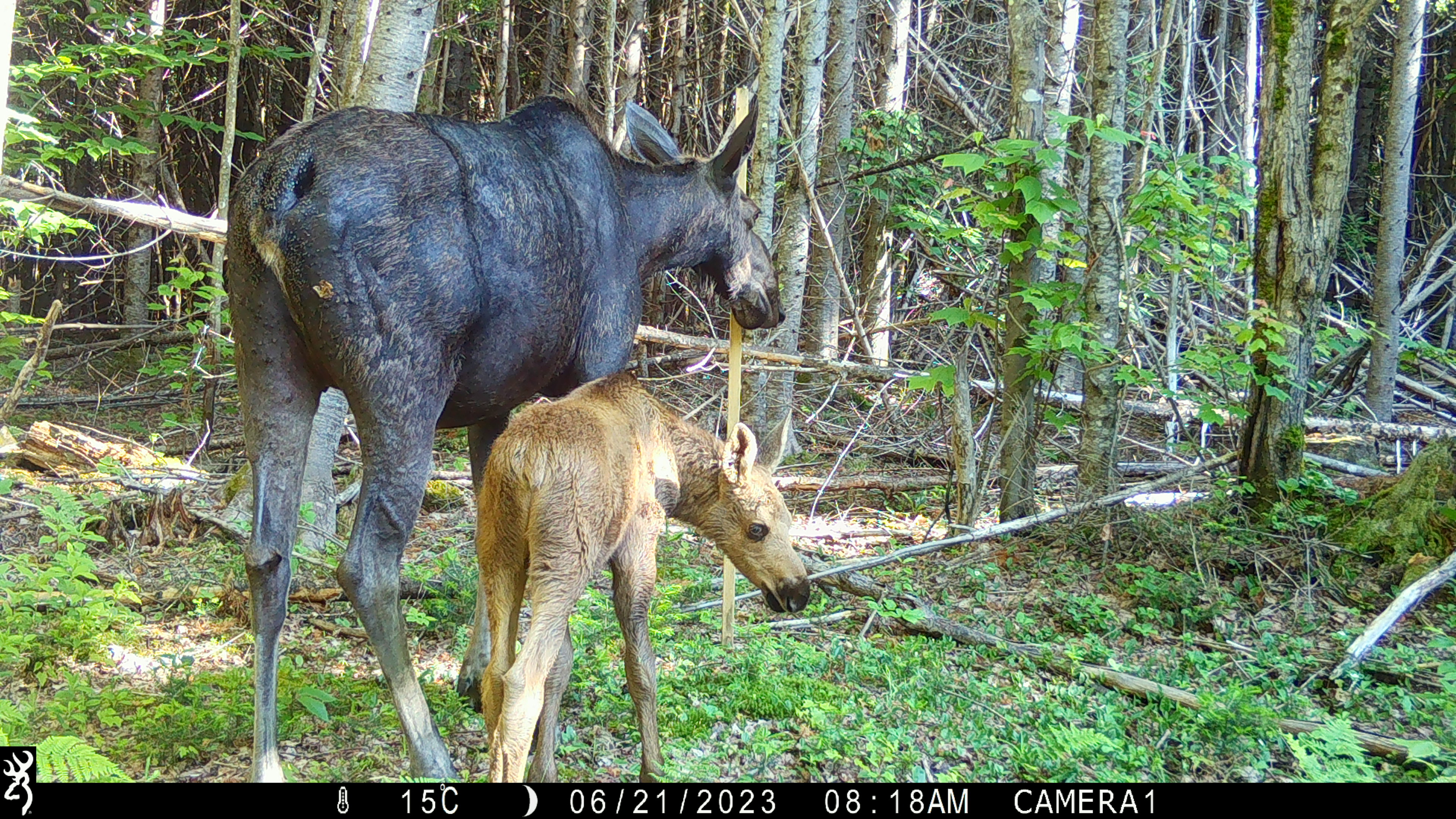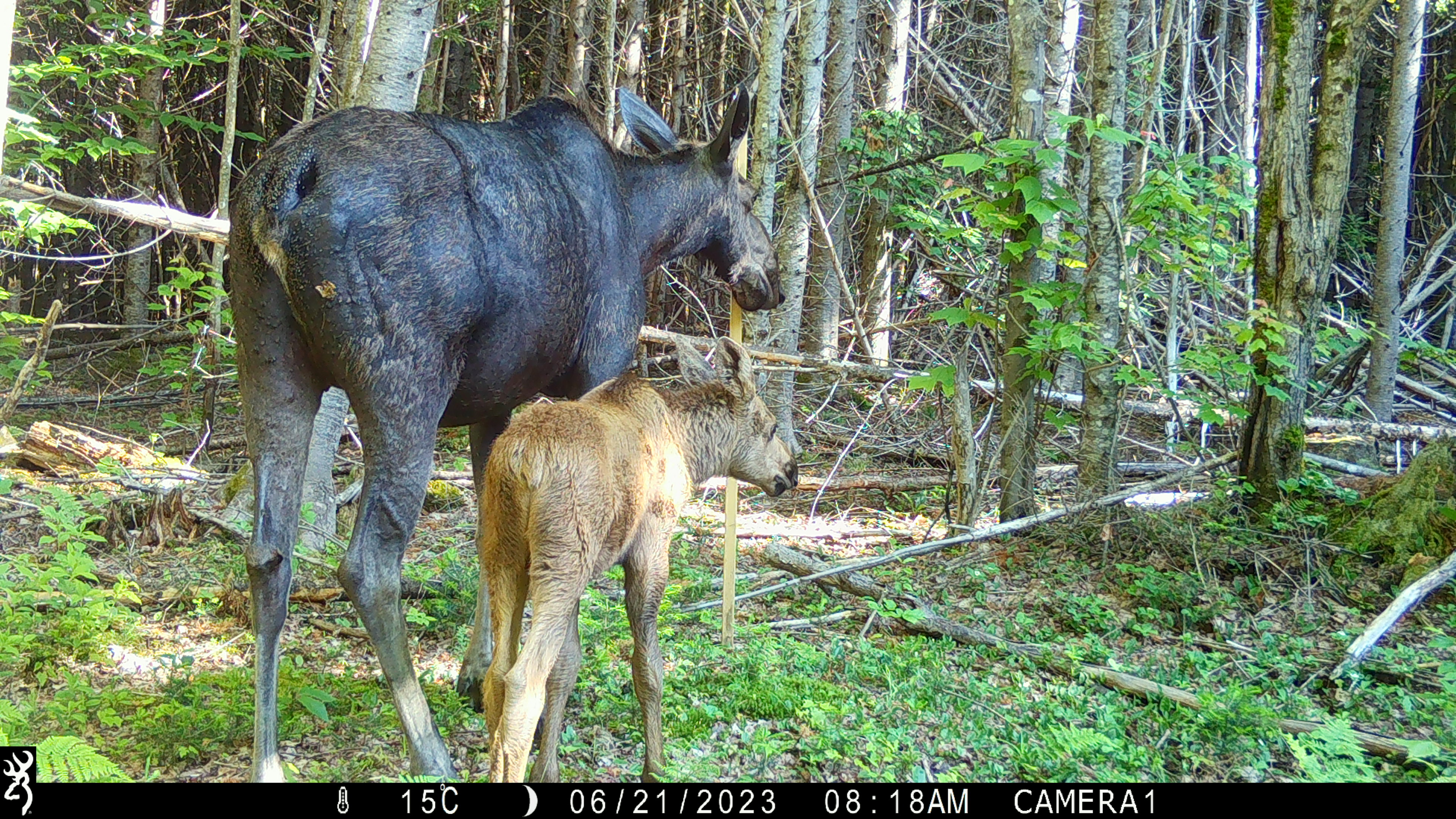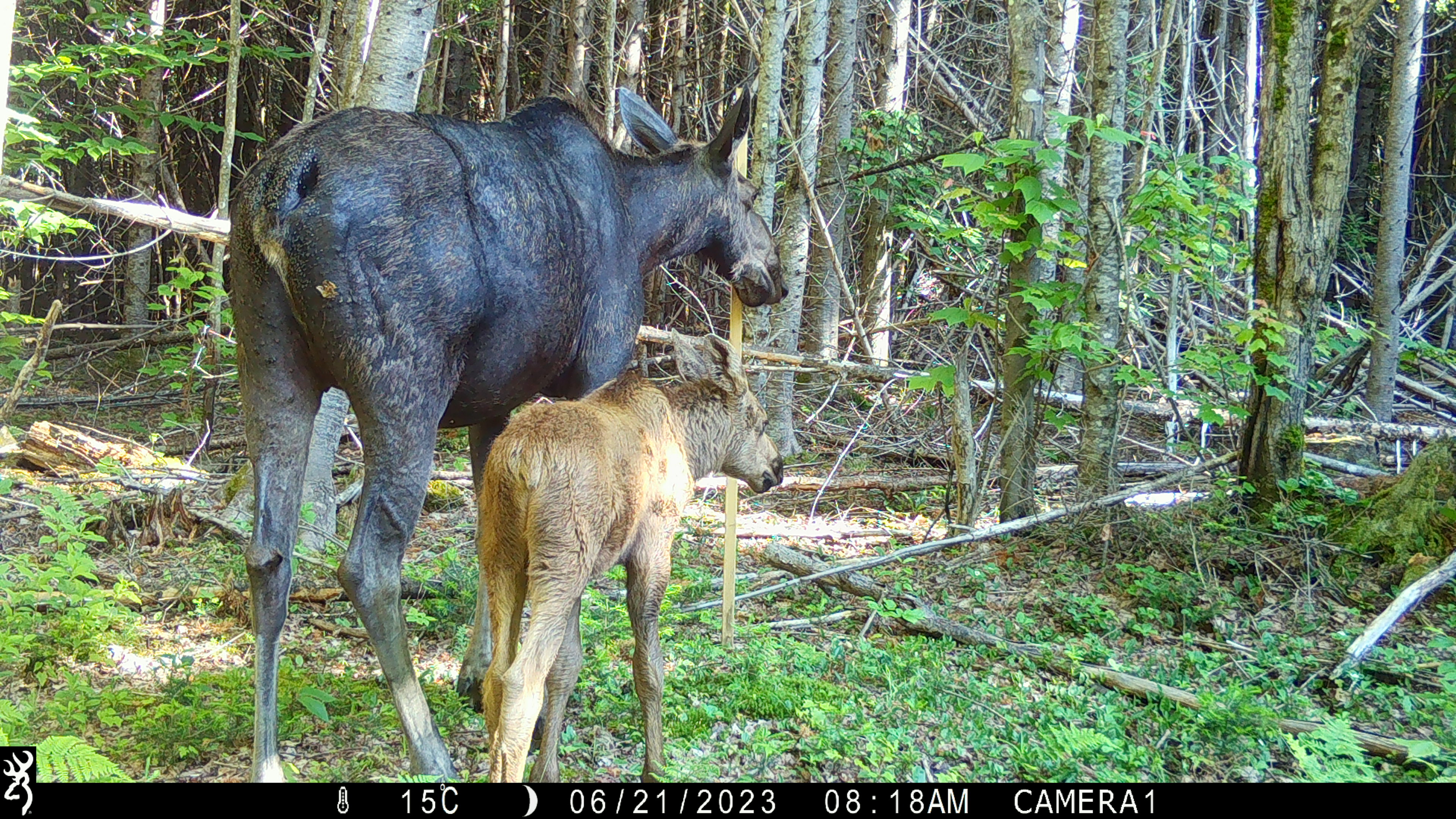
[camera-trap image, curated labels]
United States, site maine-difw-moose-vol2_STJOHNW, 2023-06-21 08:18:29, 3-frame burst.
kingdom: Animalia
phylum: Chordata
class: Mammalia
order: Artiodactyla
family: Cervidae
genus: Alces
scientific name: Alces alces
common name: moose